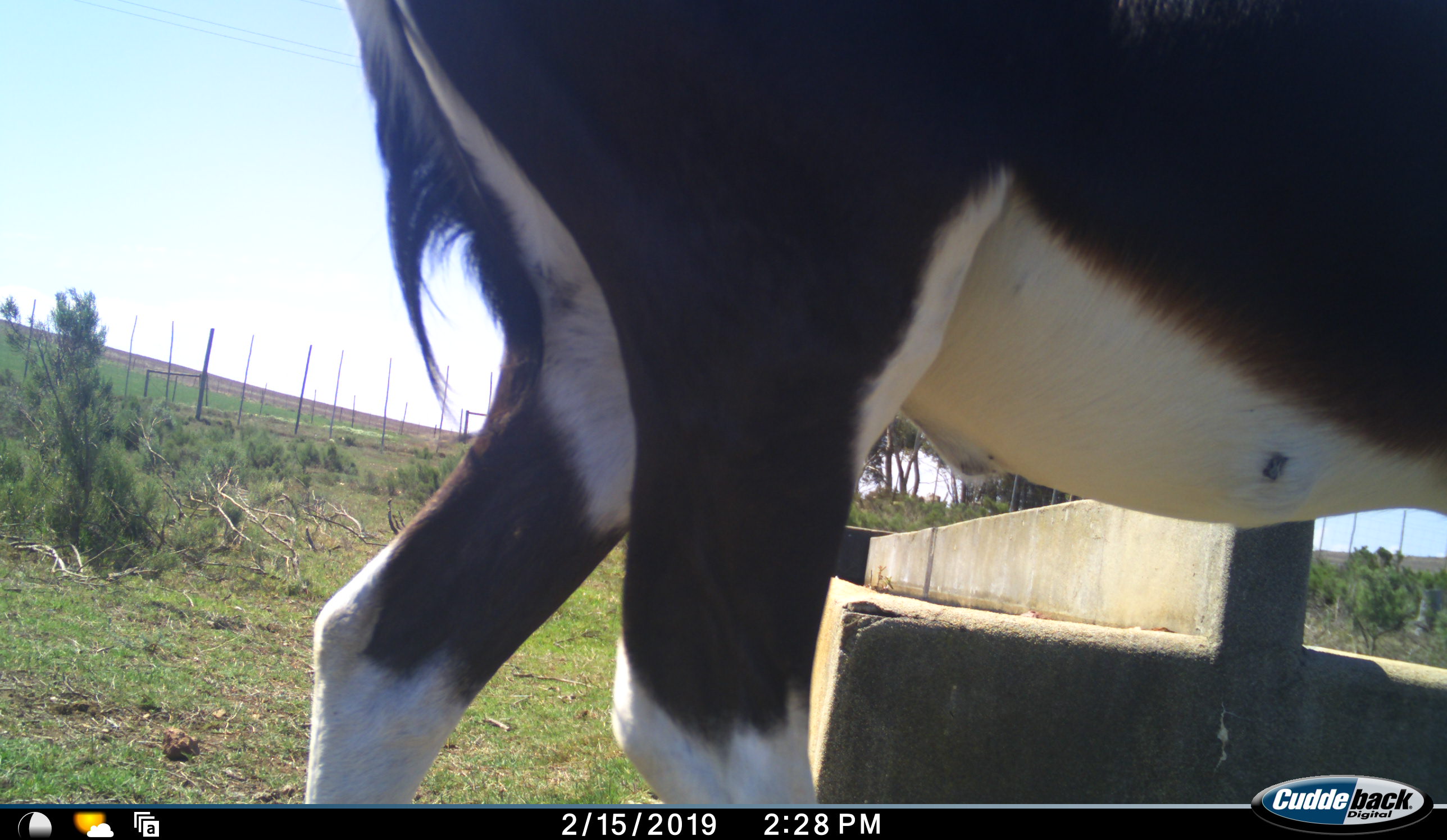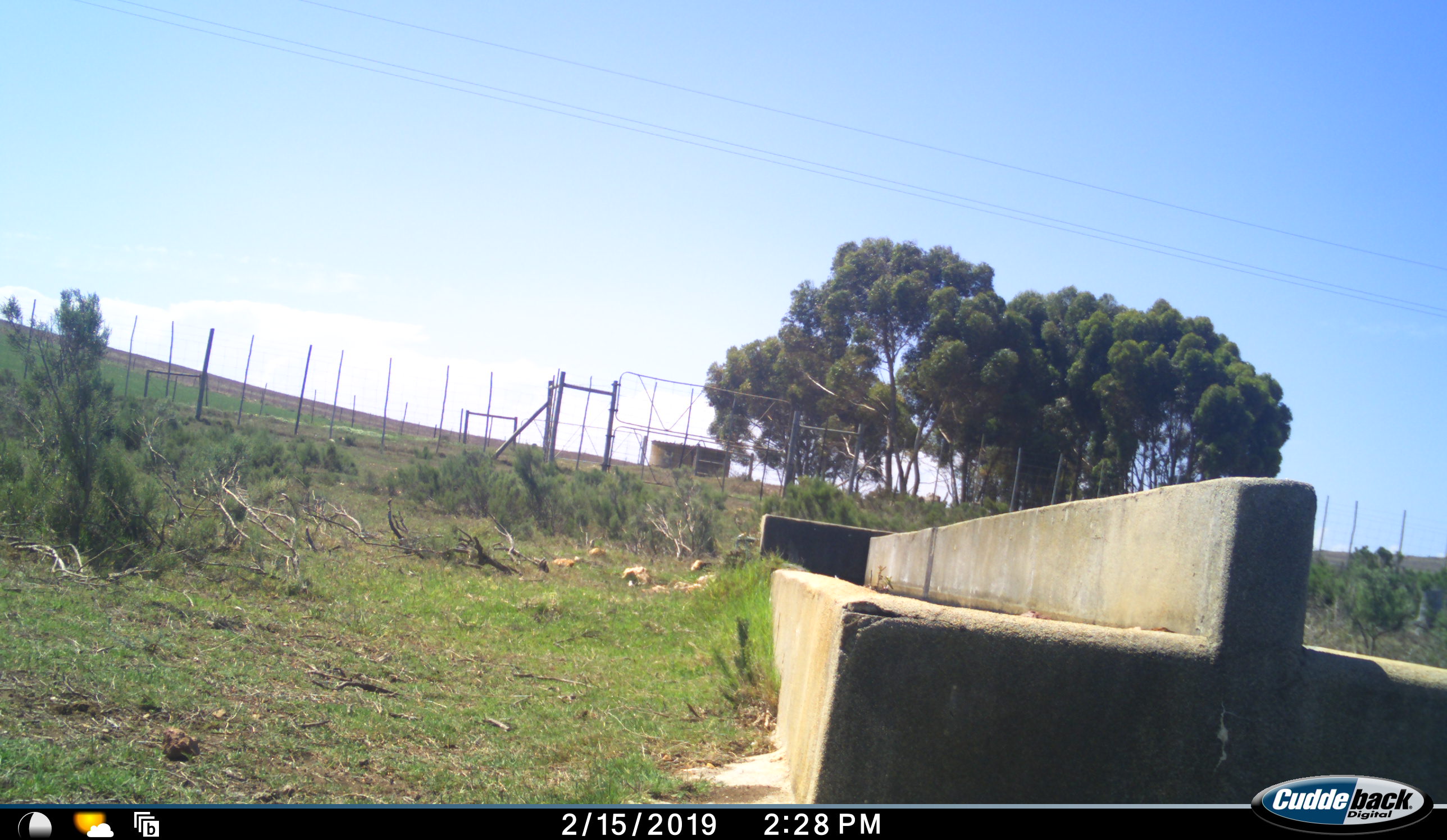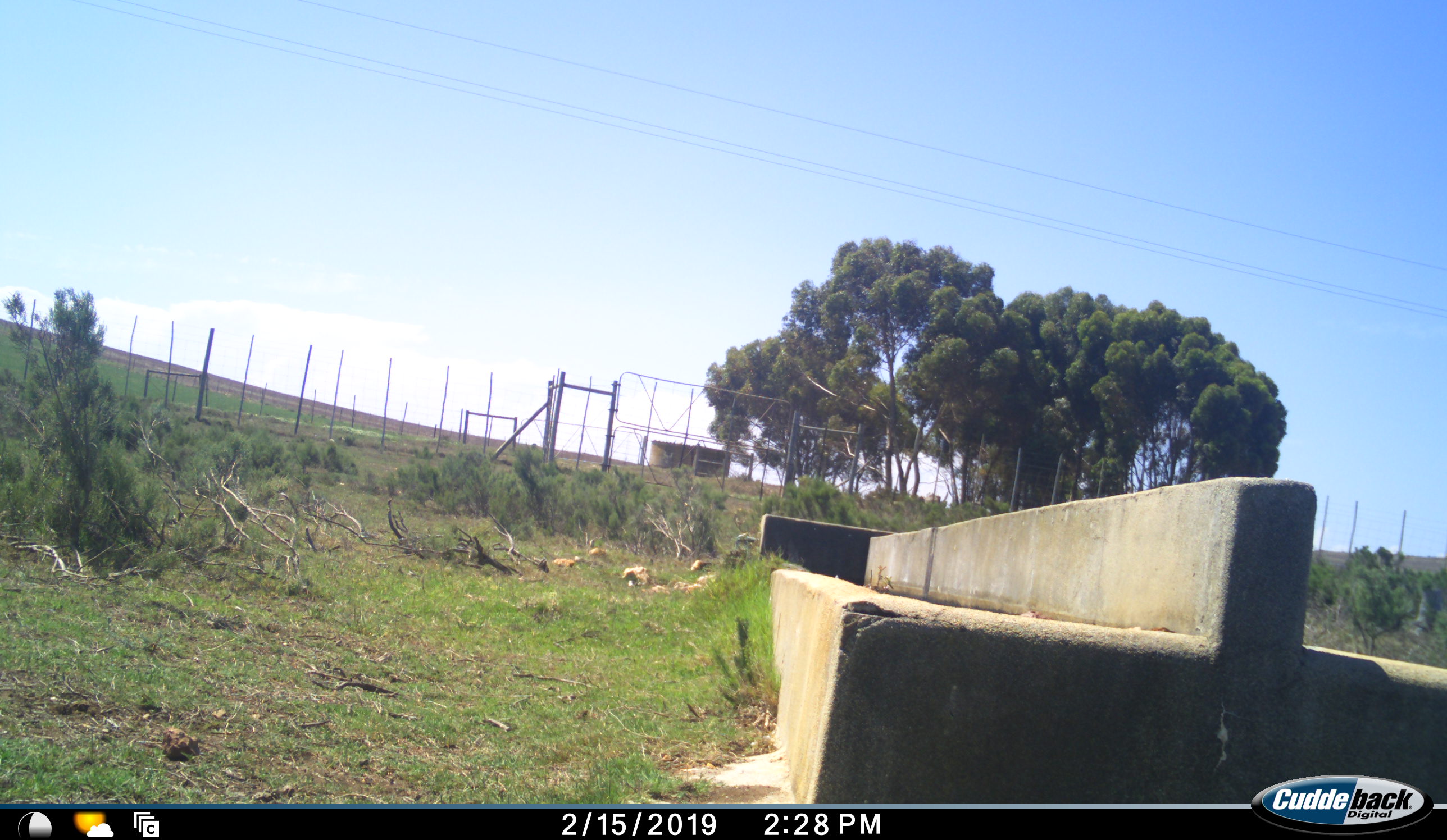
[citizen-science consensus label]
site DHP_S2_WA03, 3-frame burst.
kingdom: Animalia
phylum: Chordata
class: Mammalia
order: Artiodactyla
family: Bovidae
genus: Damaliscus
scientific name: Damaliscus pygargus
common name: bontebok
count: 1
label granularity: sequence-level